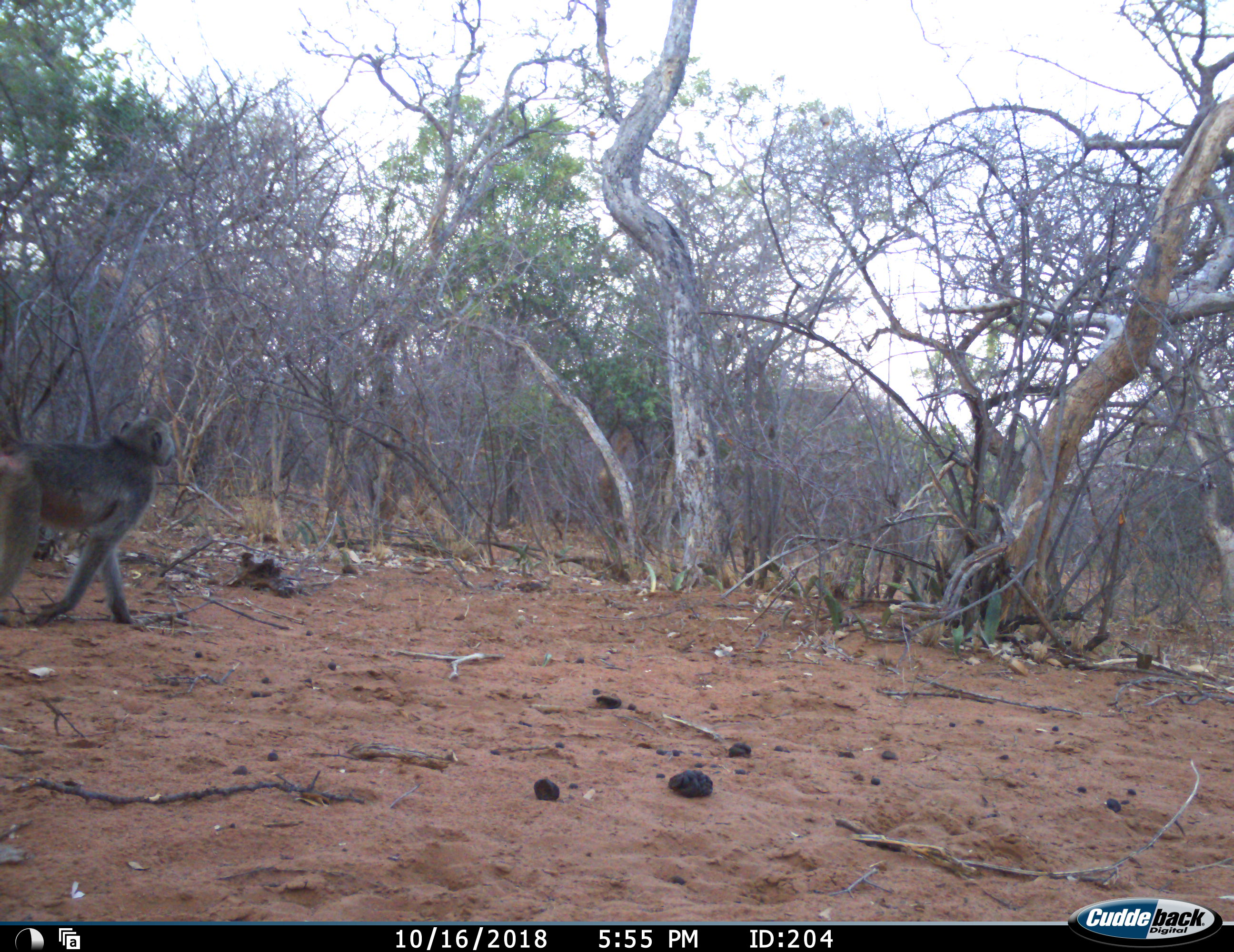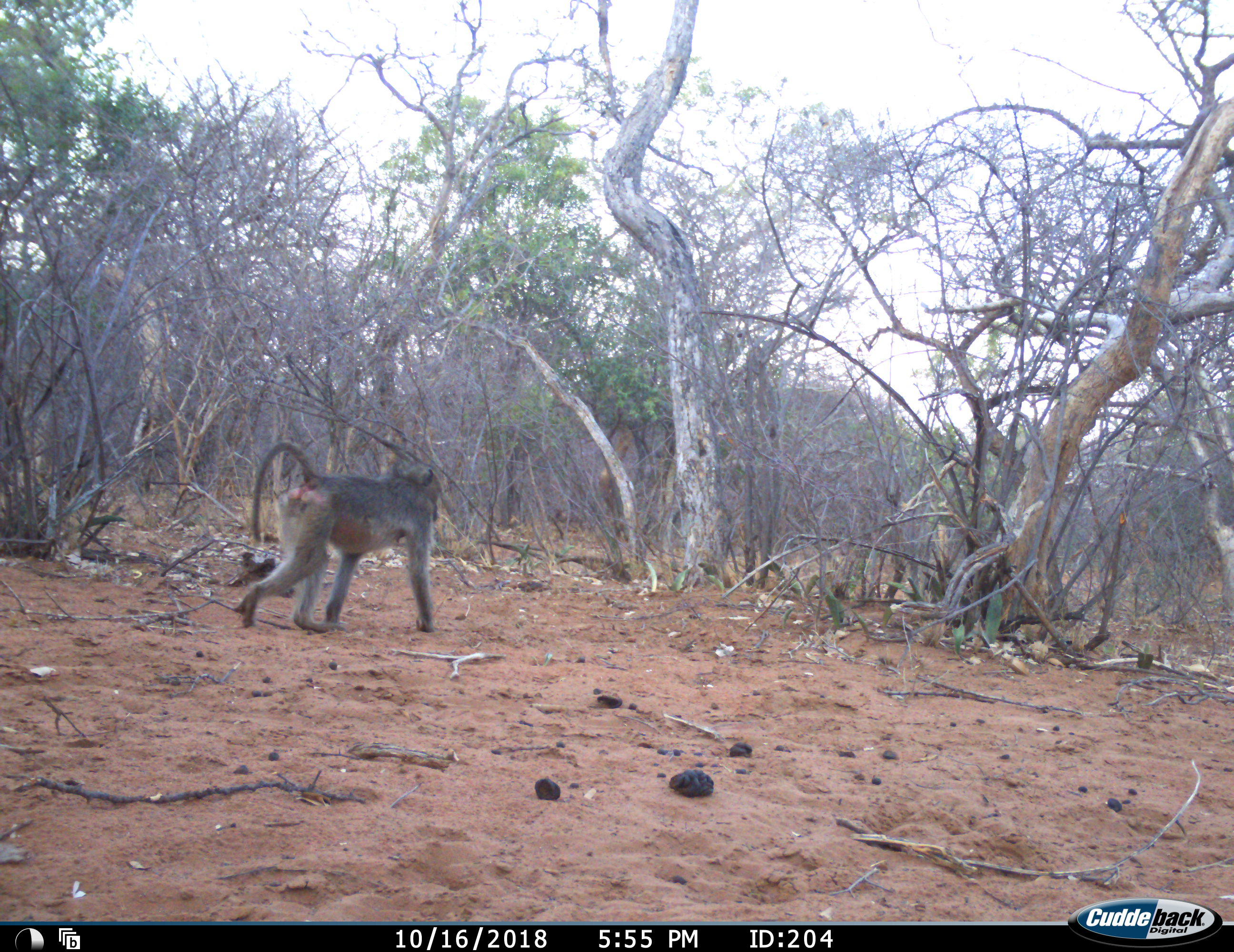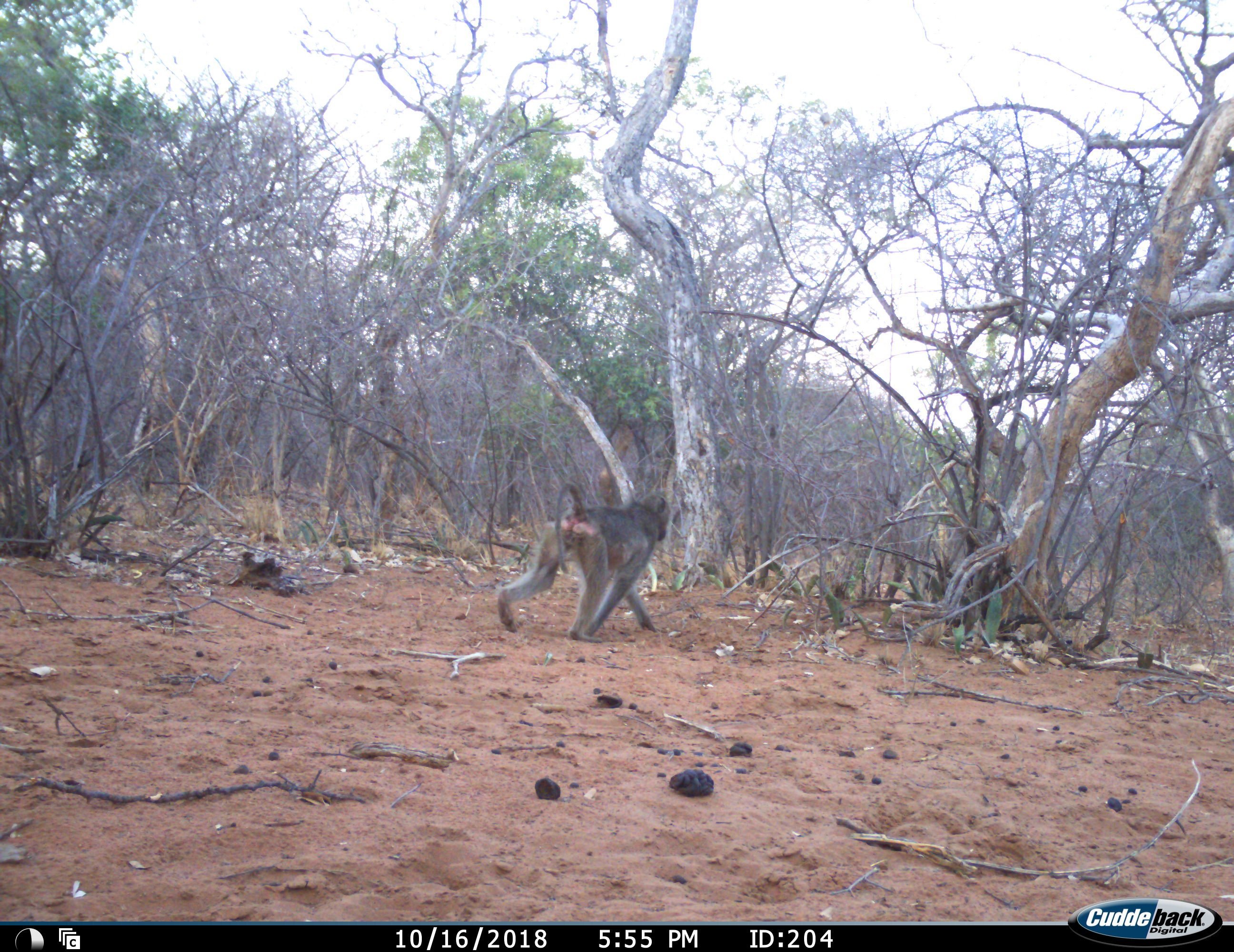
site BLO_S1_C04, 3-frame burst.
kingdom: Animalia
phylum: Chordata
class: Mammalia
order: Primates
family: Cercopithecidae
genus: Papio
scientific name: Papio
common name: baboon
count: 1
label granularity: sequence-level